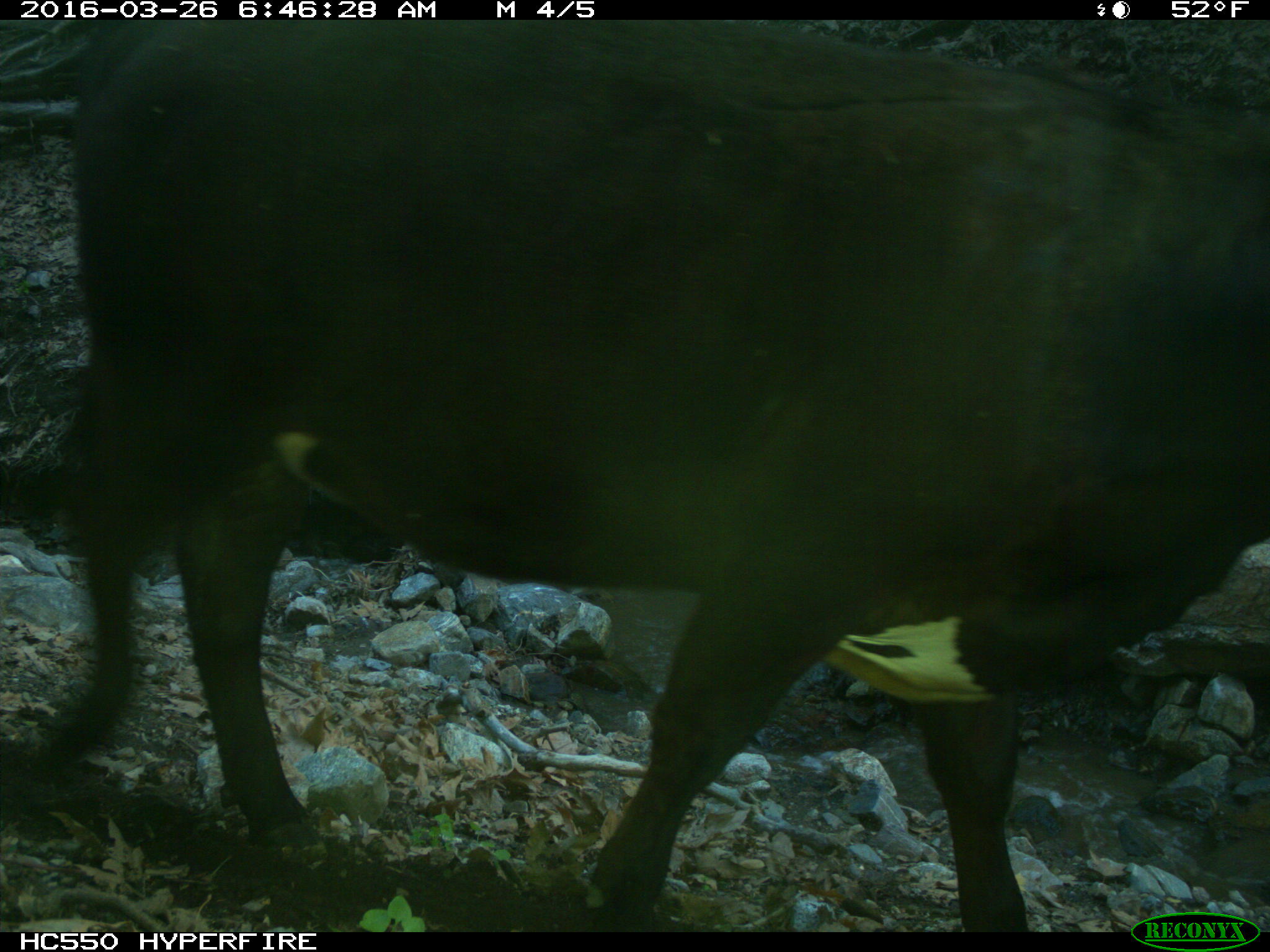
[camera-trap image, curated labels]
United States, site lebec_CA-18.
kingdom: Animalia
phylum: Chordata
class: Mammalia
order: Artiodactyla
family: Bovidae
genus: Bos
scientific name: Bos taurus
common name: domestic cow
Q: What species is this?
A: Bos taurus (domestic cow).